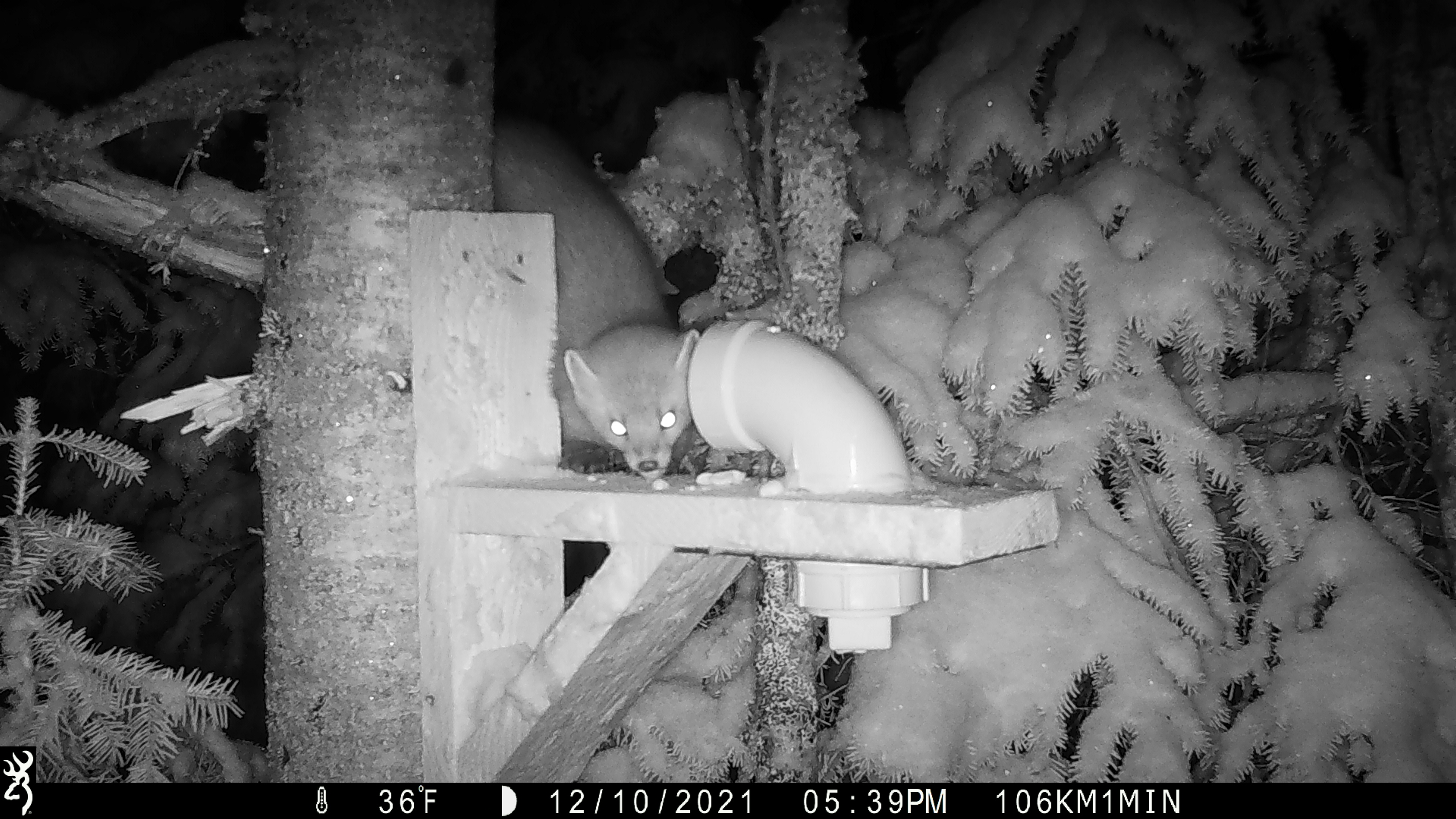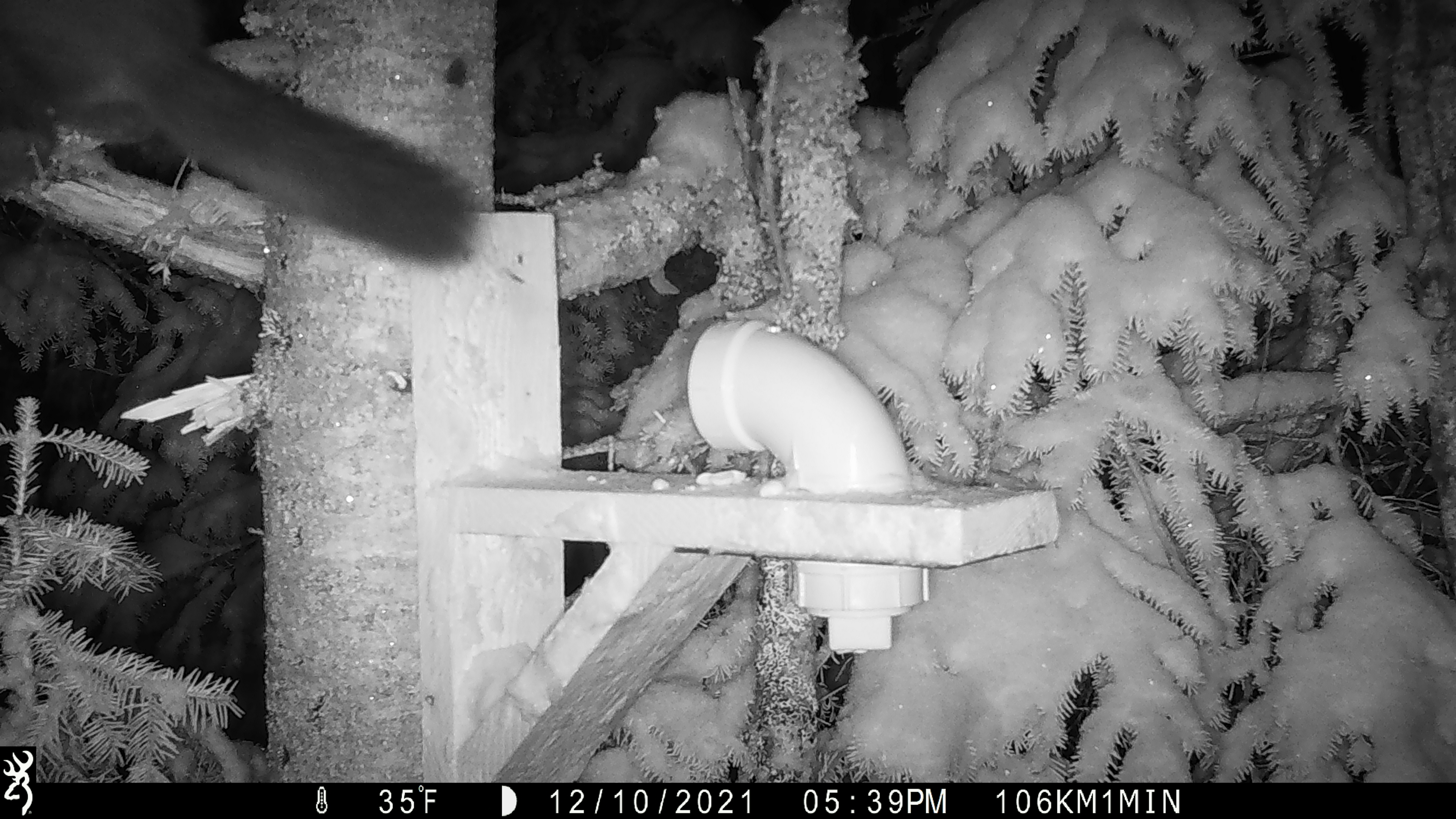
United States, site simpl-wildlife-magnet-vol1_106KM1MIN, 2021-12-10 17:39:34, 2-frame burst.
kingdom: Animalia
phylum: Chordata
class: Mammalia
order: Carnivora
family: Mustelidae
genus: Martes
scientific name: Martes americana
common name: american marten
American marten (Martes americana).